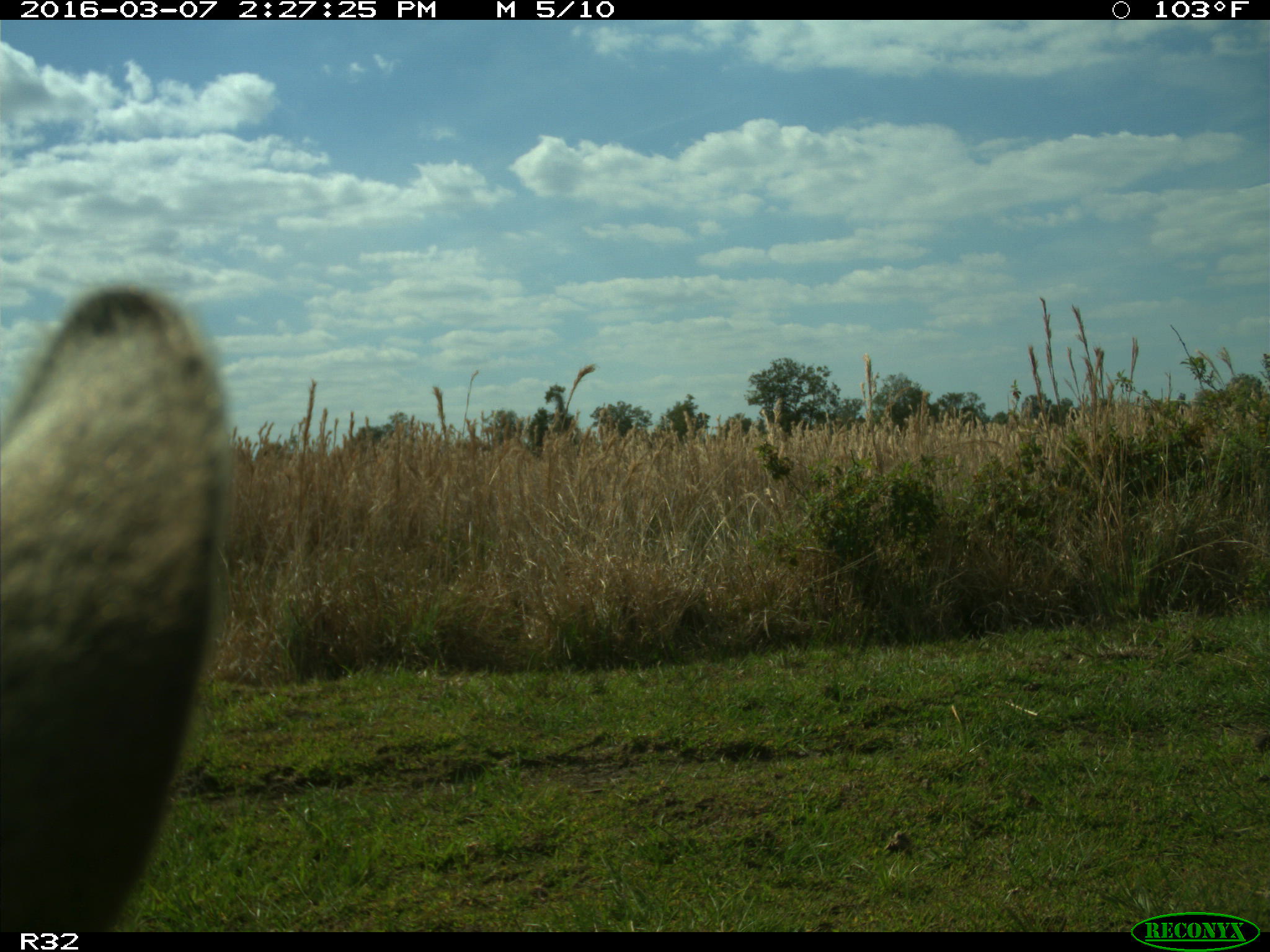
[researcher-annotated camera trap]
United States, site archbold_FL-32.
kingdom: Animalia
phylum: Chordata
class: Mammalia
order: Artiodactyla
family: Bovidae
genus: Bos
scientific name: Bos taurus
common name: domestic cow